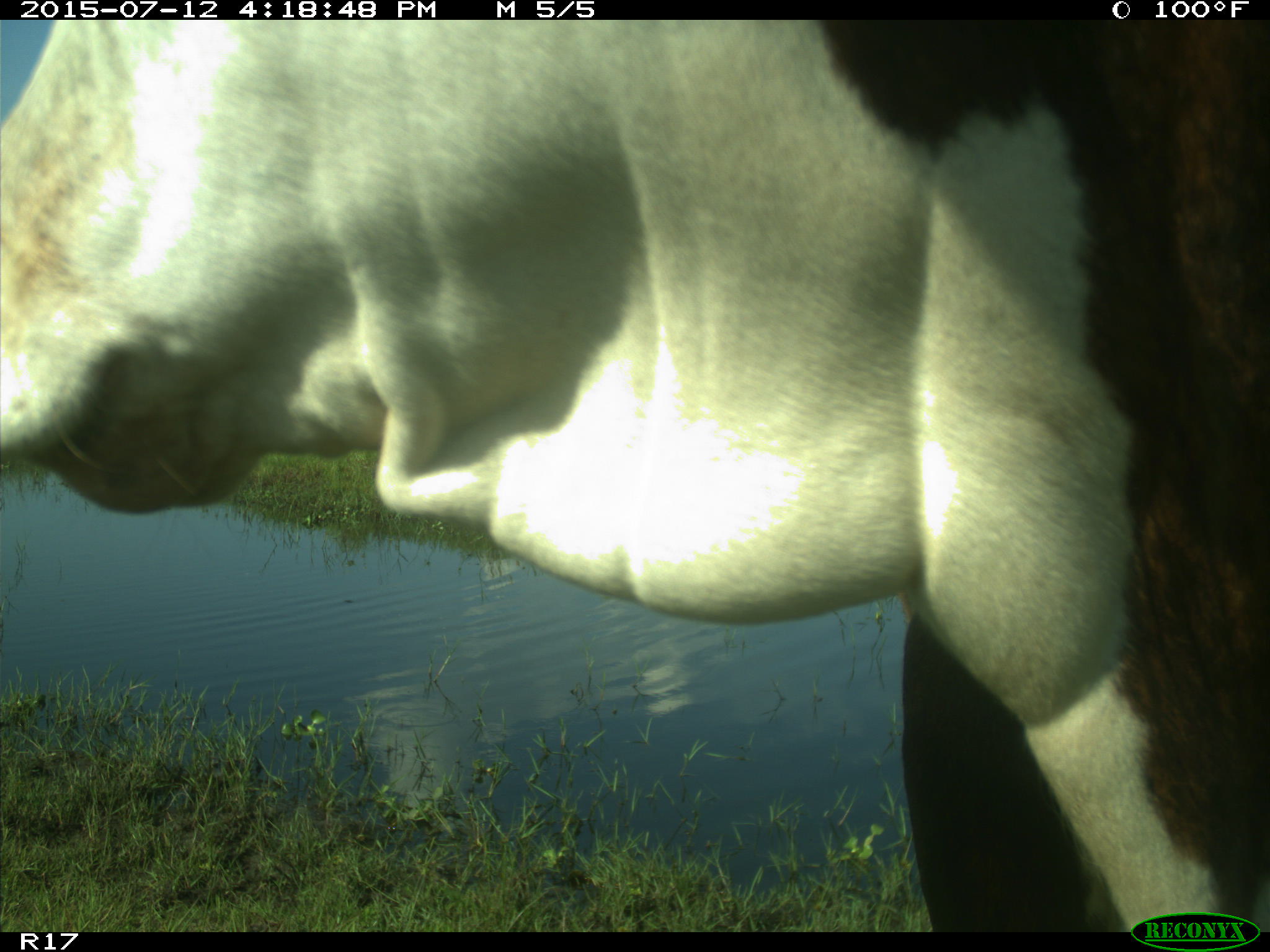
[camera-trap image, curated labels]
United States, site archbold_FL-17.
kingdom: Animalia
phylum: Chordata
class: Mammalia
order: Artiodactyla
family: Bovidae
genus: Bos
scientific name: Bos taurus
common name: domestic cow